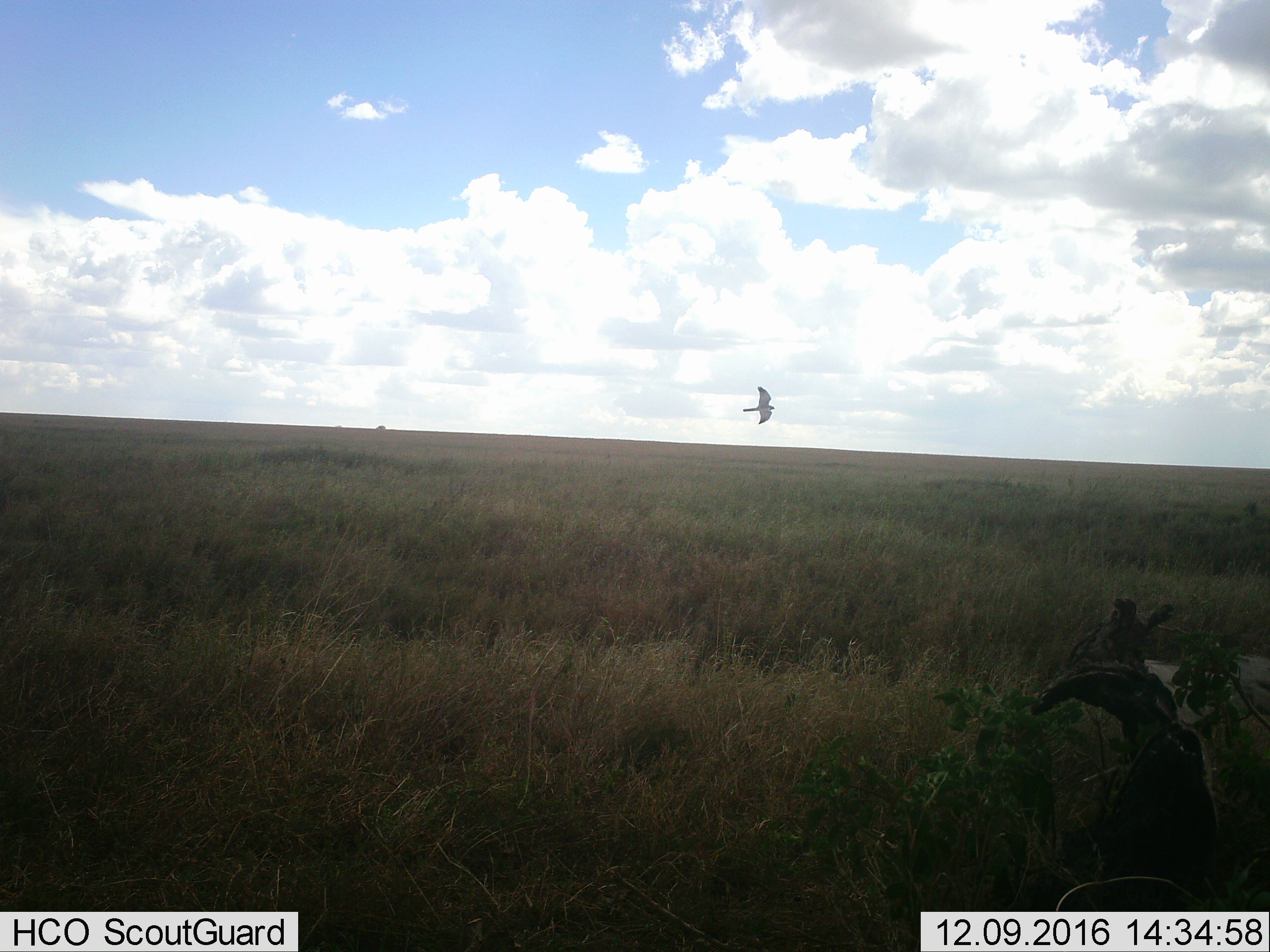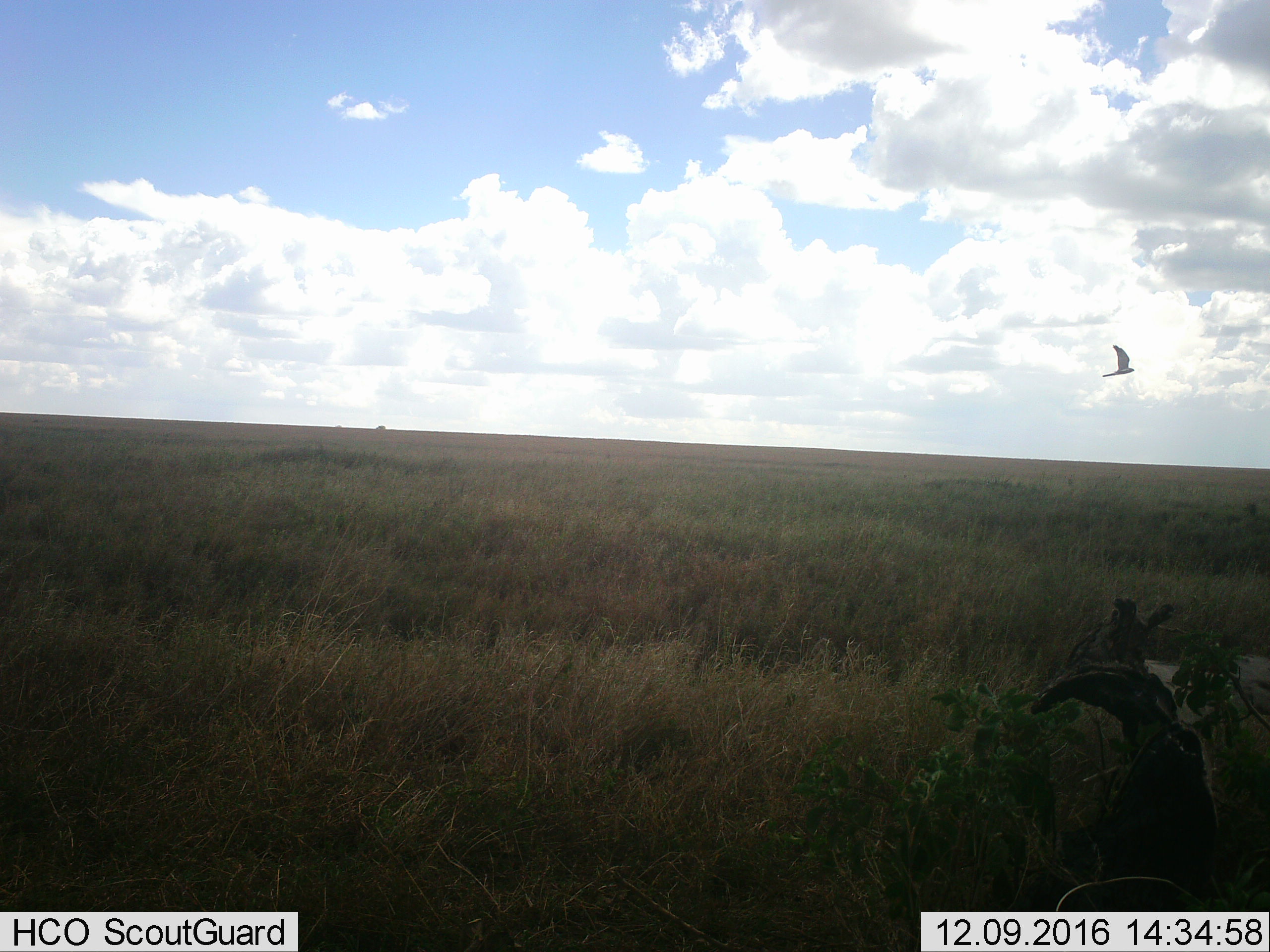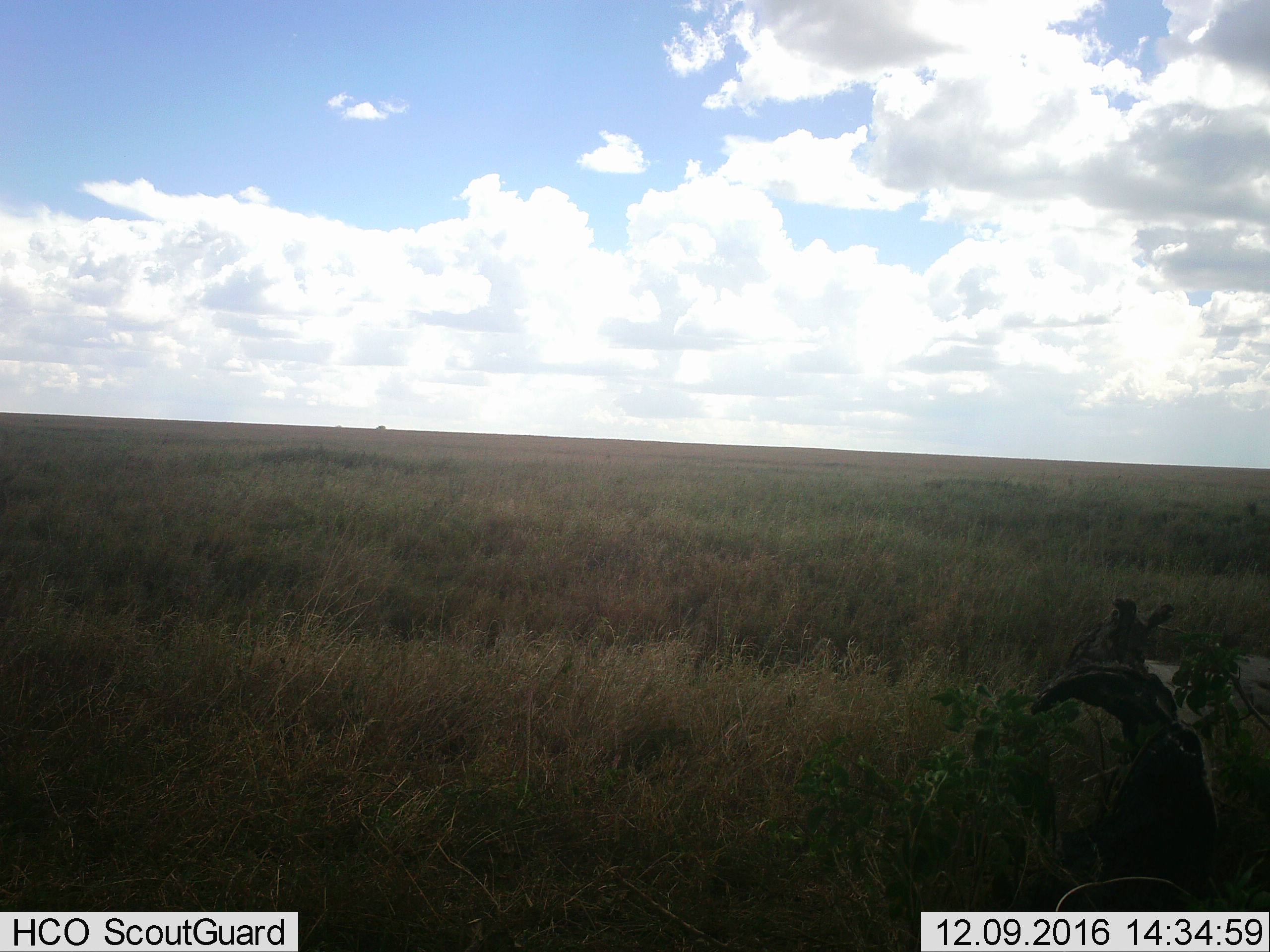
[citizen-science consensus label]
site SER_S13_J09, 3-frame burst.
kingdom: Animalia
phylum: Chordata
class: Aves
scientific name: Aves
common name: bird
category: birdother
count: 1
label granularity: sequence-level